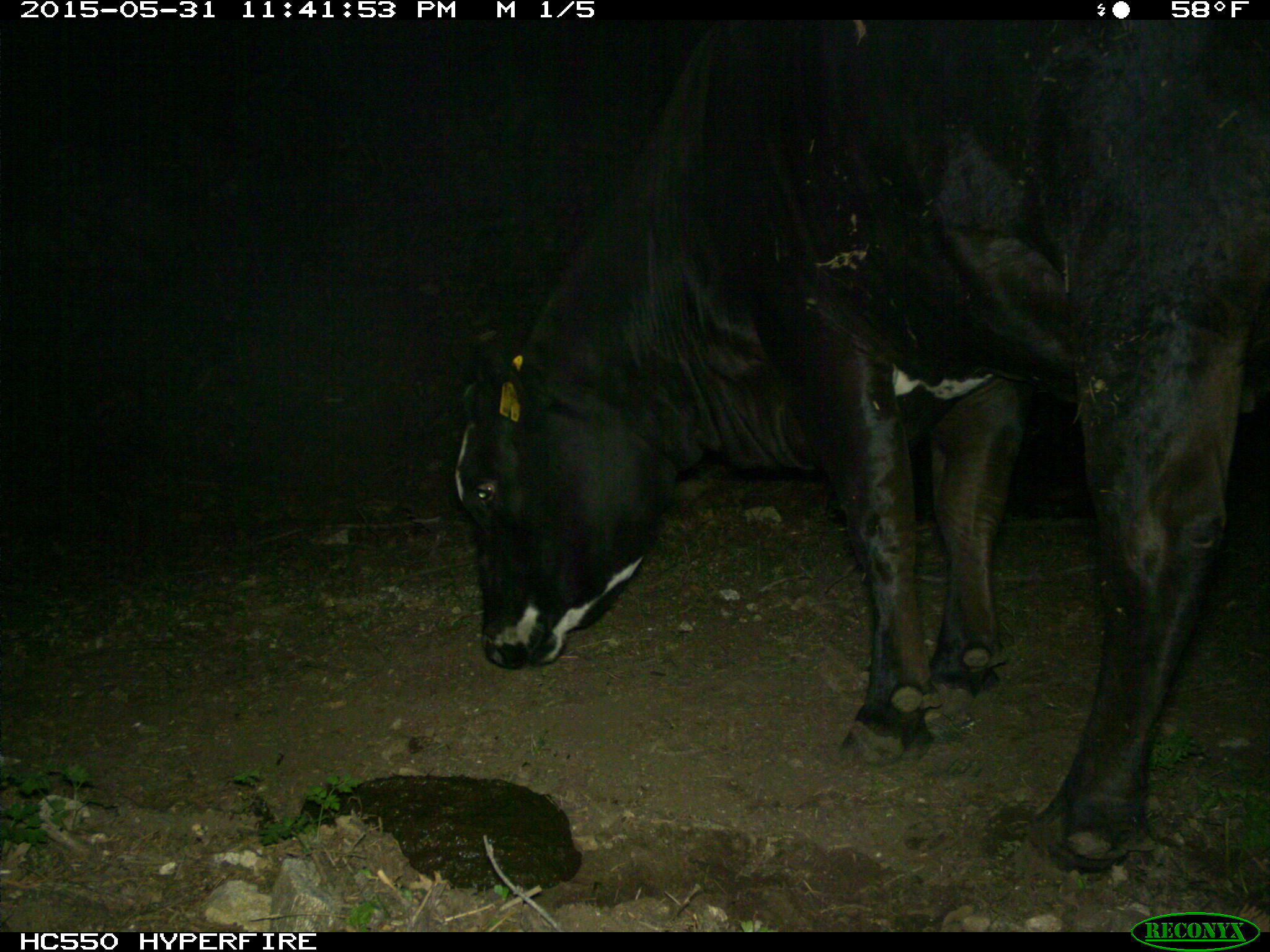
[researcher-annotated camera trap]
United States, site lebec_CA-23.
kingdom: Animalia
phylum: Chordata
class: Mammalia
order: Artiodactyla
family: Bovidae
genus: Bos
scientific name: Bos taurus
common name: domestic cow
Bos taurus (domestic cow).